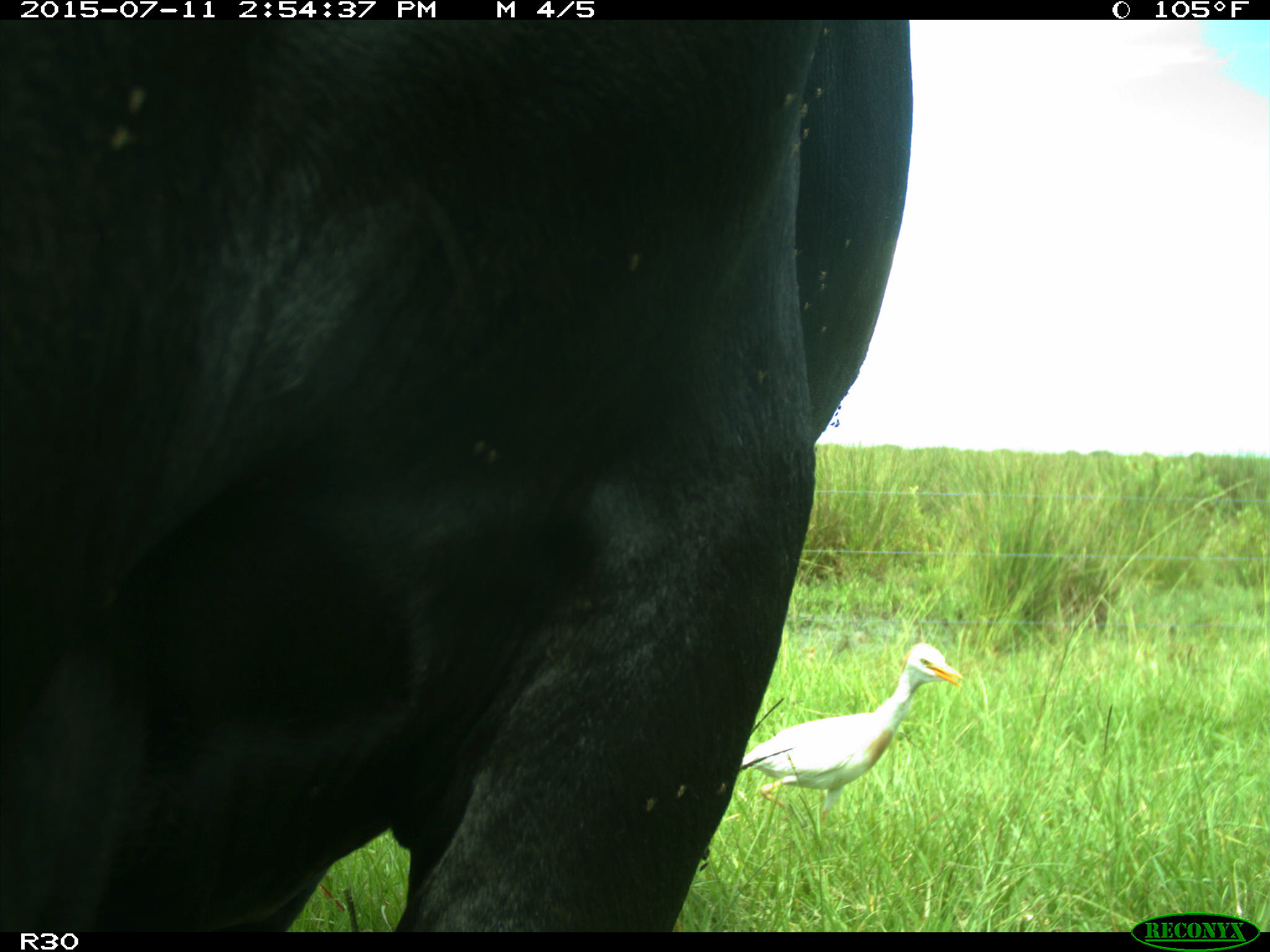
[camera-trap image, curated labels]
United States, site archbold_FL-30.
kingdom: Animalia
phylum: Chordata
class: Mammalia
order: Artiodactyla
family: Bovidae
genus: Bos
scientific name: Bos taurus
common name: domestic cow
Bos taurus (domestic cow).